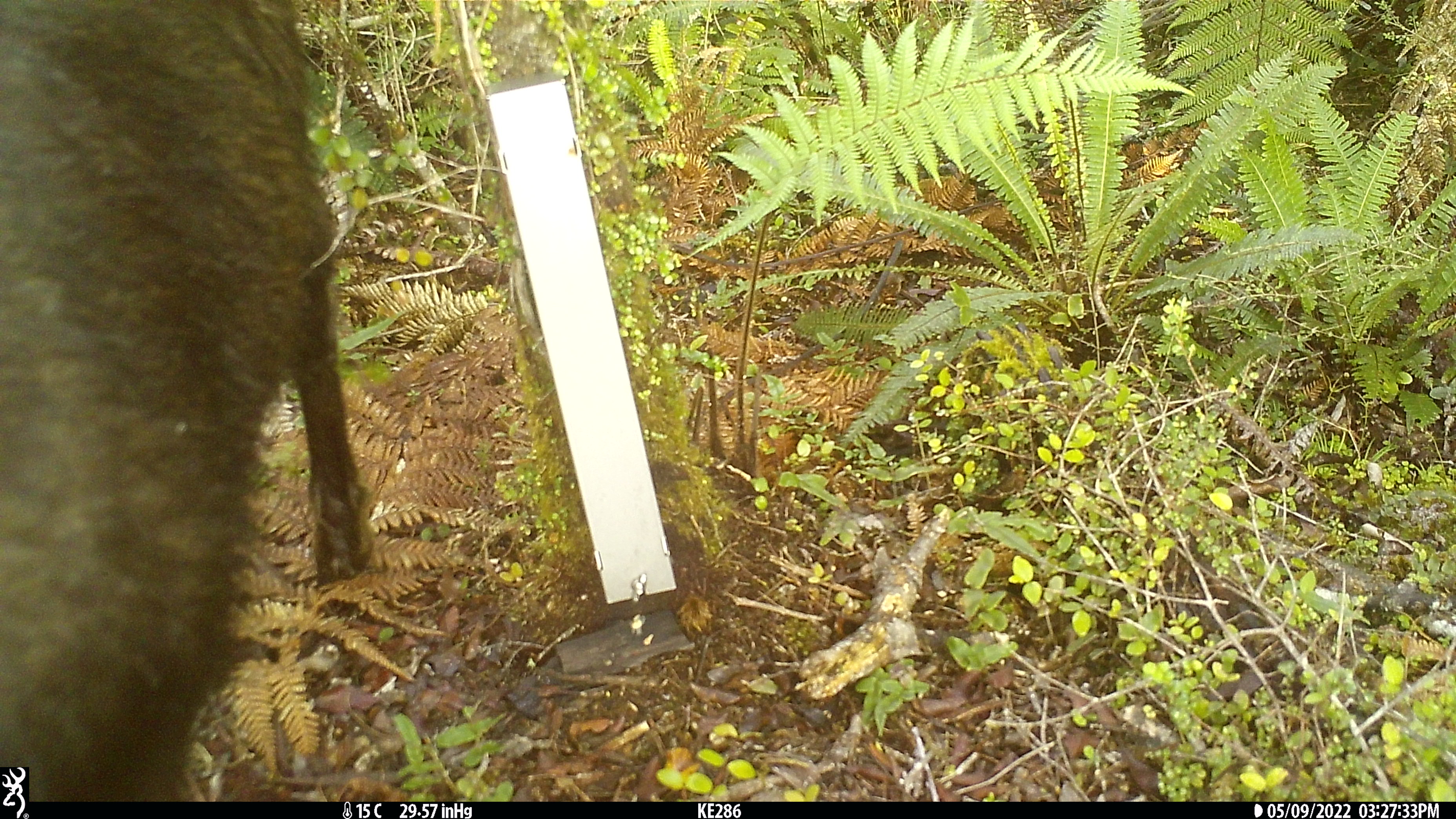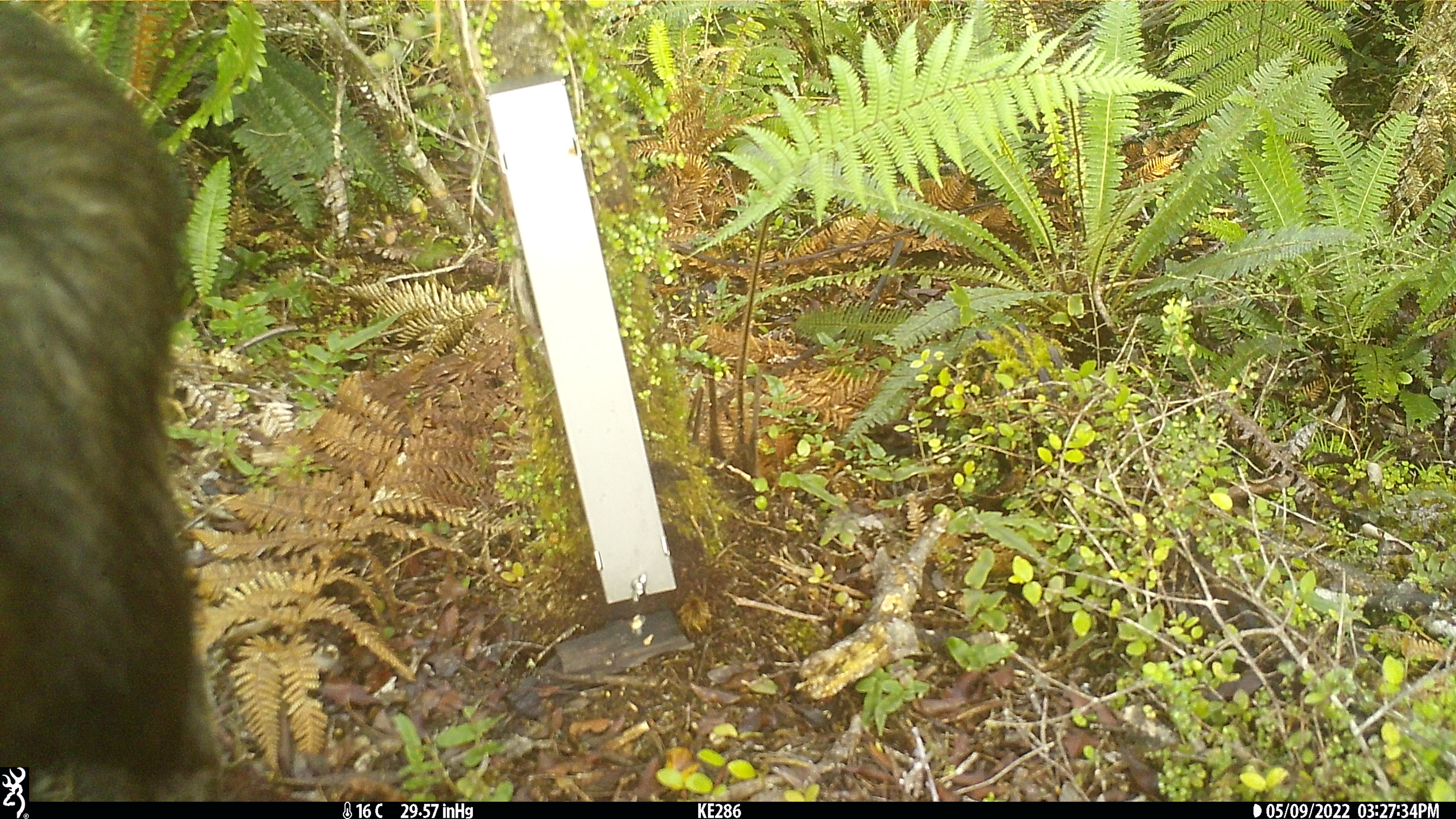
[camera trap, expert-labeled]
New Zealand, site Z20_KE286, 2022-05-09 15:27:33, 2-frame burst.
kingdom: Animalia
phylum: Chordata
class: Mammalia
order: Artiodactyla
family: Bovidae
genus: Rupicapra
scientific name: Rupicapra rupicapra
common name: alpine chamois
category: chamois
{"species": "chamois (alpine chamois) (Rupicapra rupicapra)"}